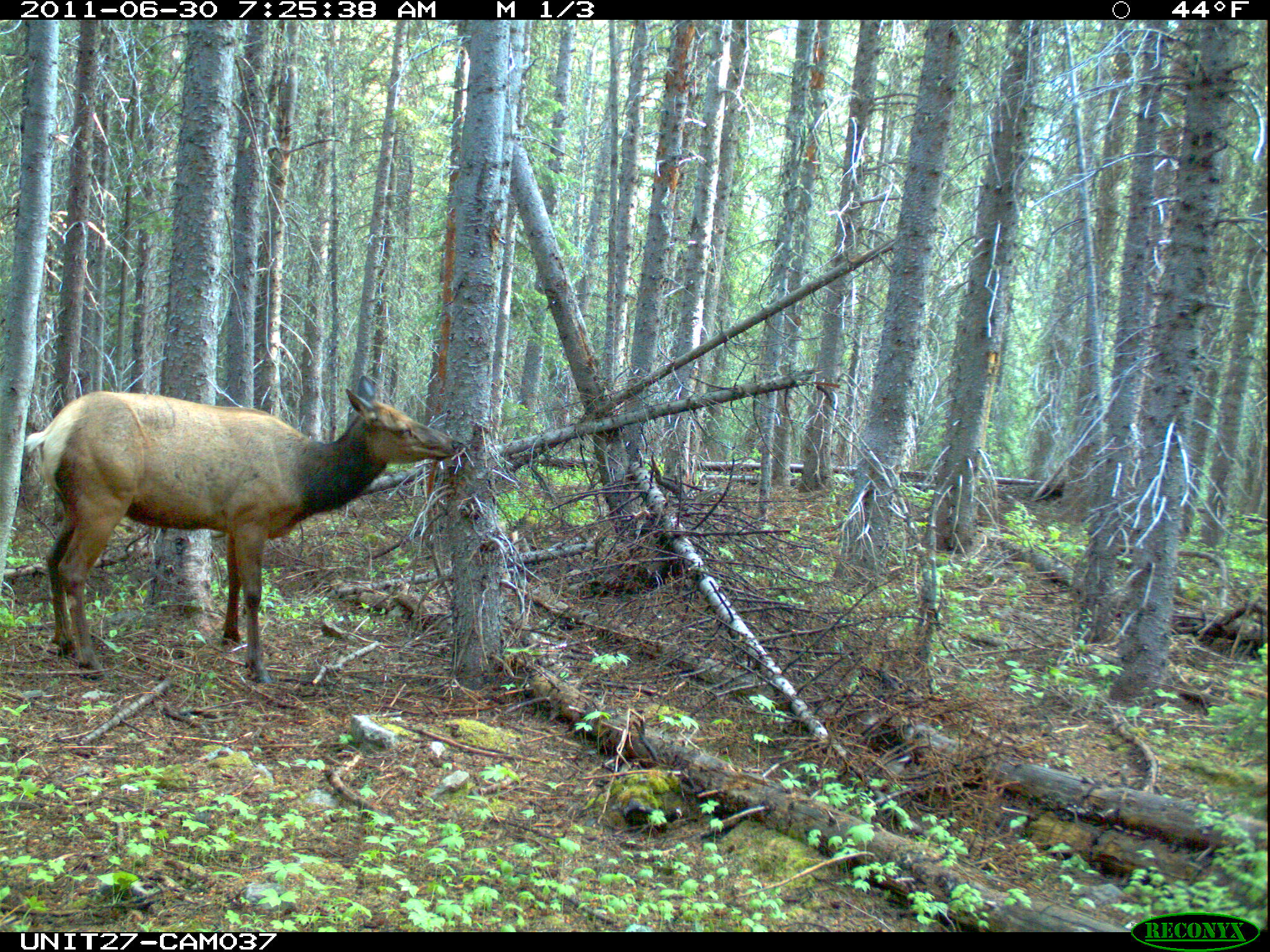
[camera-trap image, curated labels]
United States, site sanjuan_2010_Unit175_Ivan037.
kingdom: Animalia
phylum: Chordata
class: Mammalia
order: Artiodactyla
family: Cervidae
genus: Cervus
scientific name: Cervus elaphus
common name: red deer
Cervus elaphus (red deer).